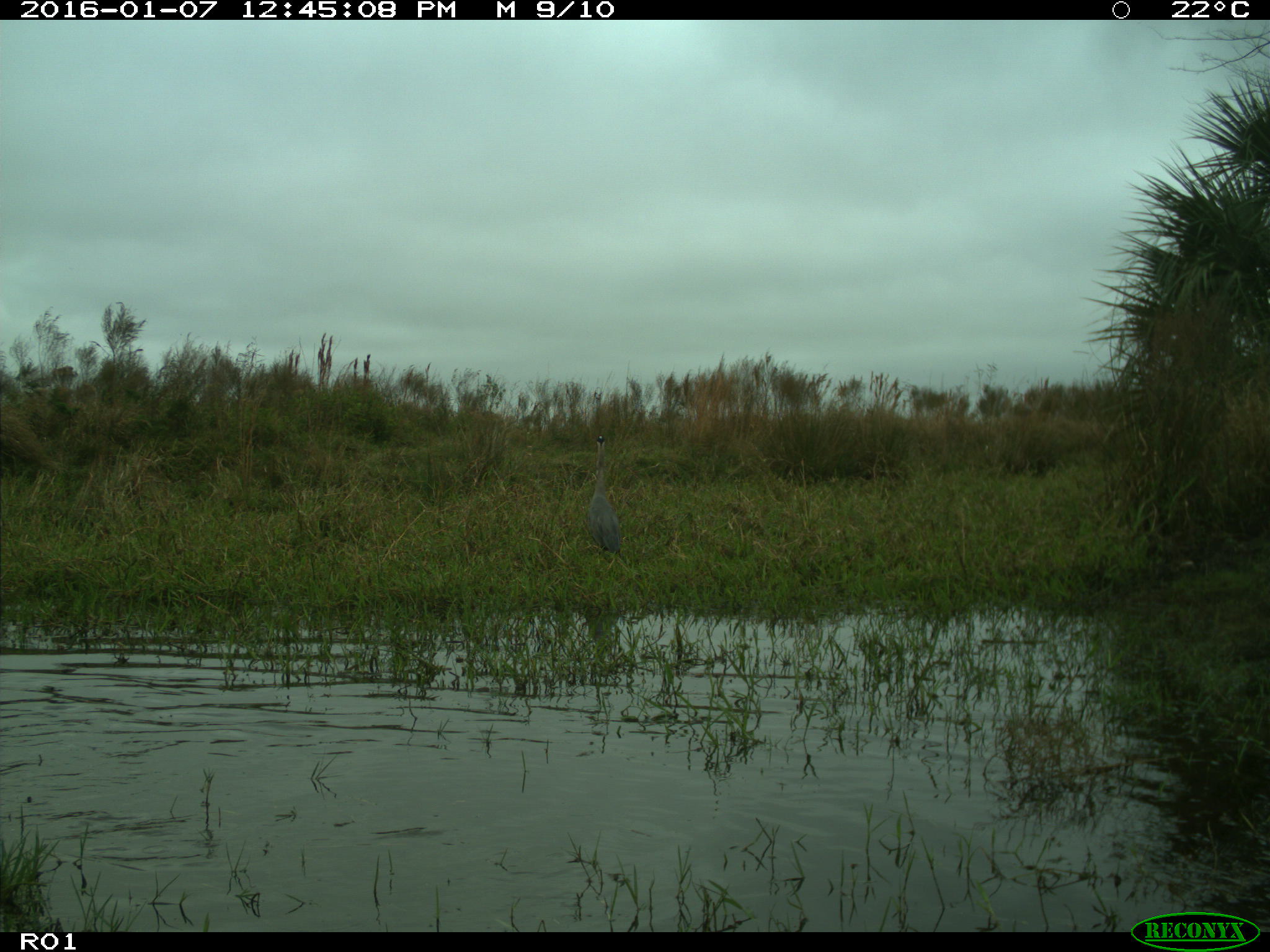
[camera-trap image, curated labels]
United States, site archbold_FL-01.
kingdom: Animalia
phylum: Chordata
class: Aves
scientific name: Aves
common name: birds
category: unidentified bird